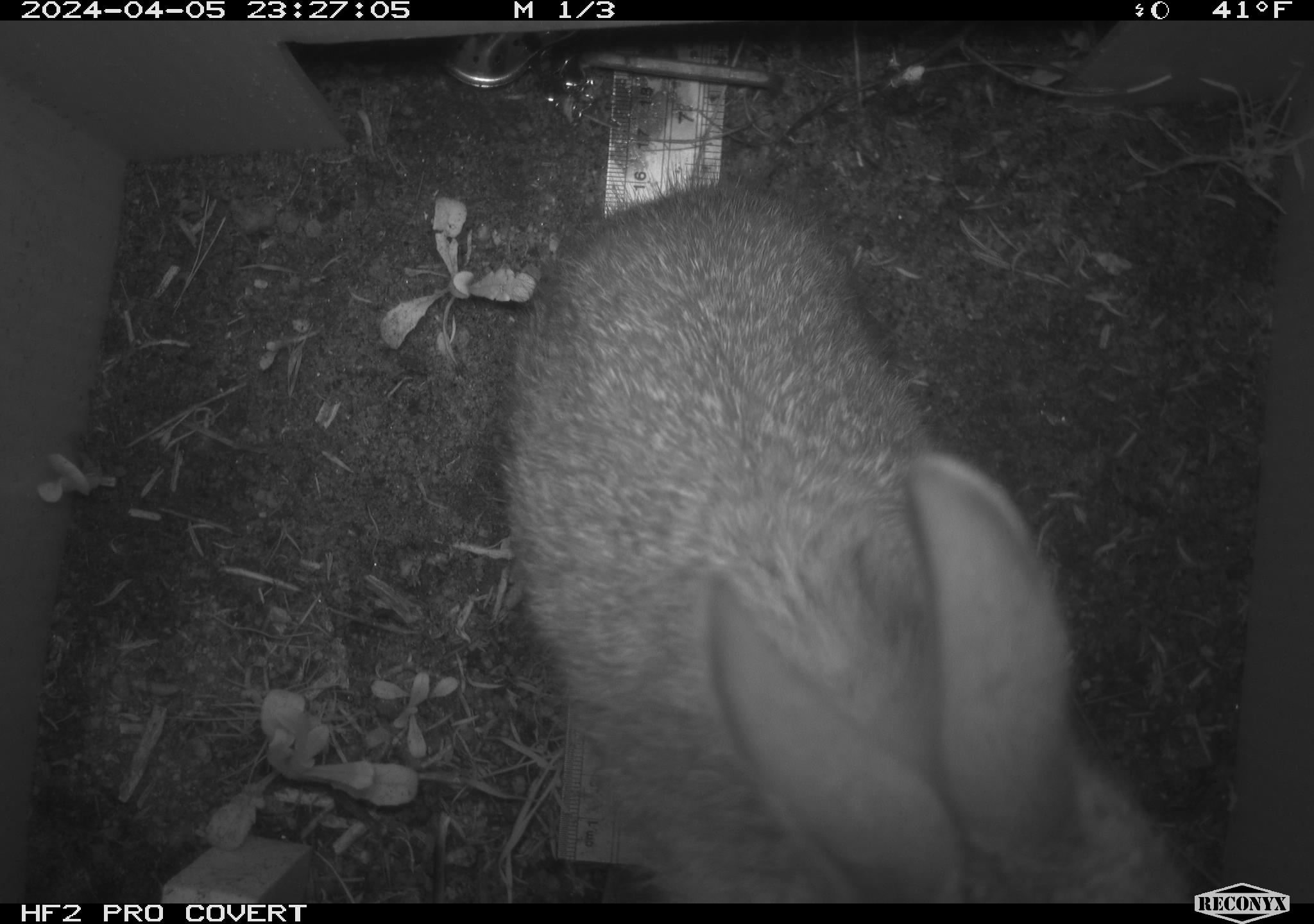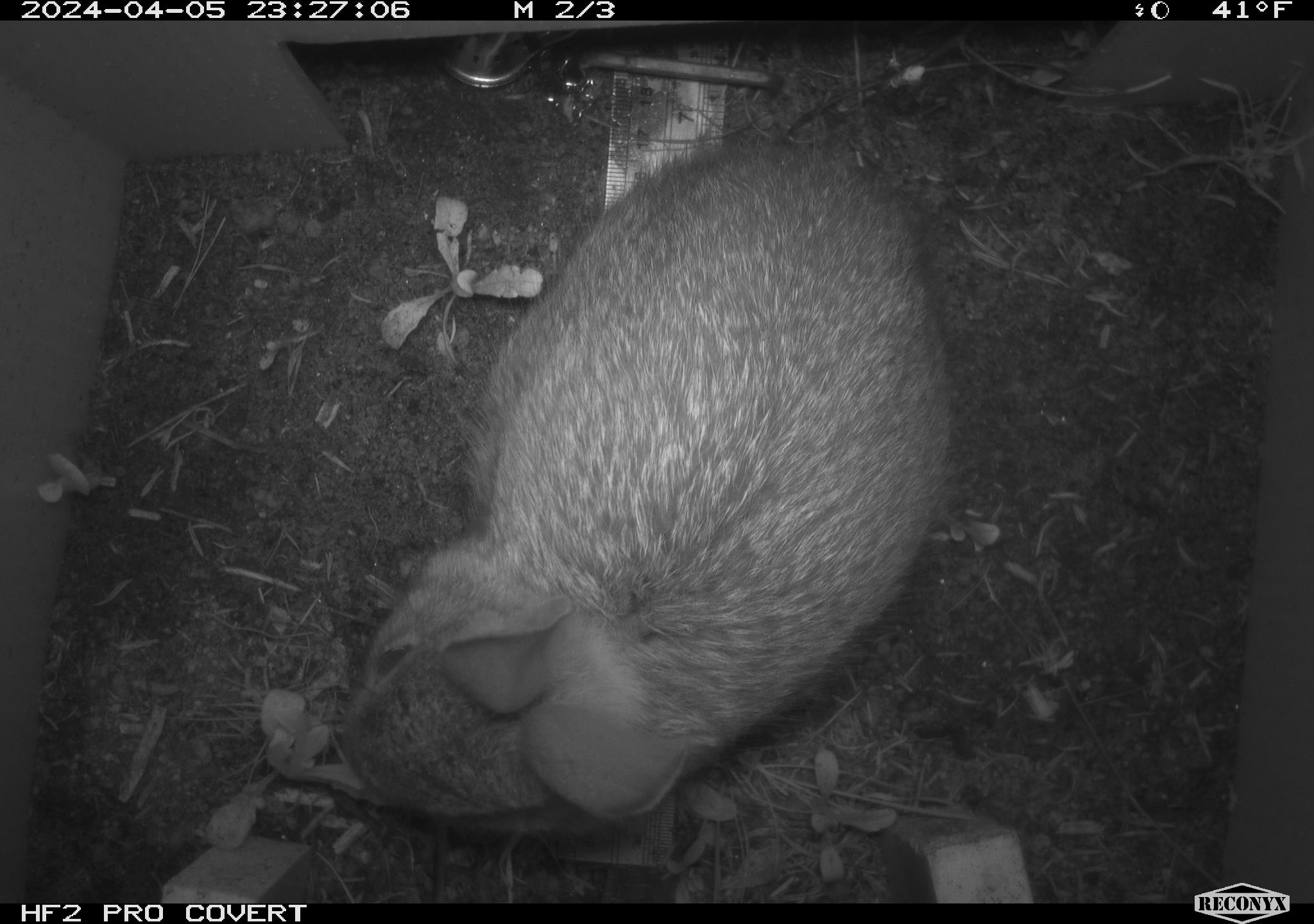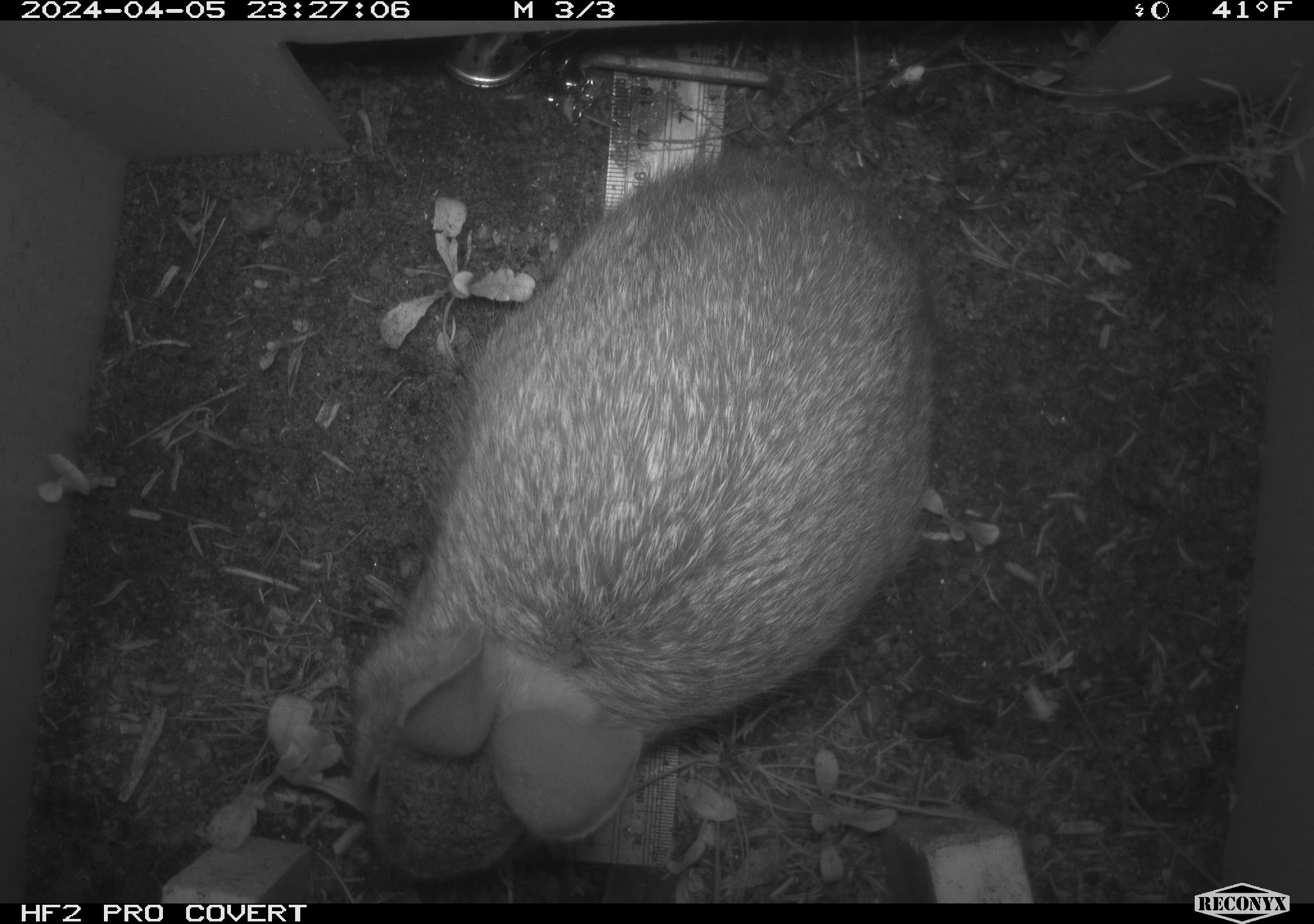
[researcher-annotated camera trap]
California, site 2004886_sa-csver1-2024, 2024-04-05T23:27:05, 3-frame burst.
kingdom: Animalia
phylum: Chordata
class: Mammalia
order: Lagomorpha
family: Leporidae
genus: Sylvilagus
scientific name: Sylvilagus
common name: cottontail rabbits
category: sylvilagus species